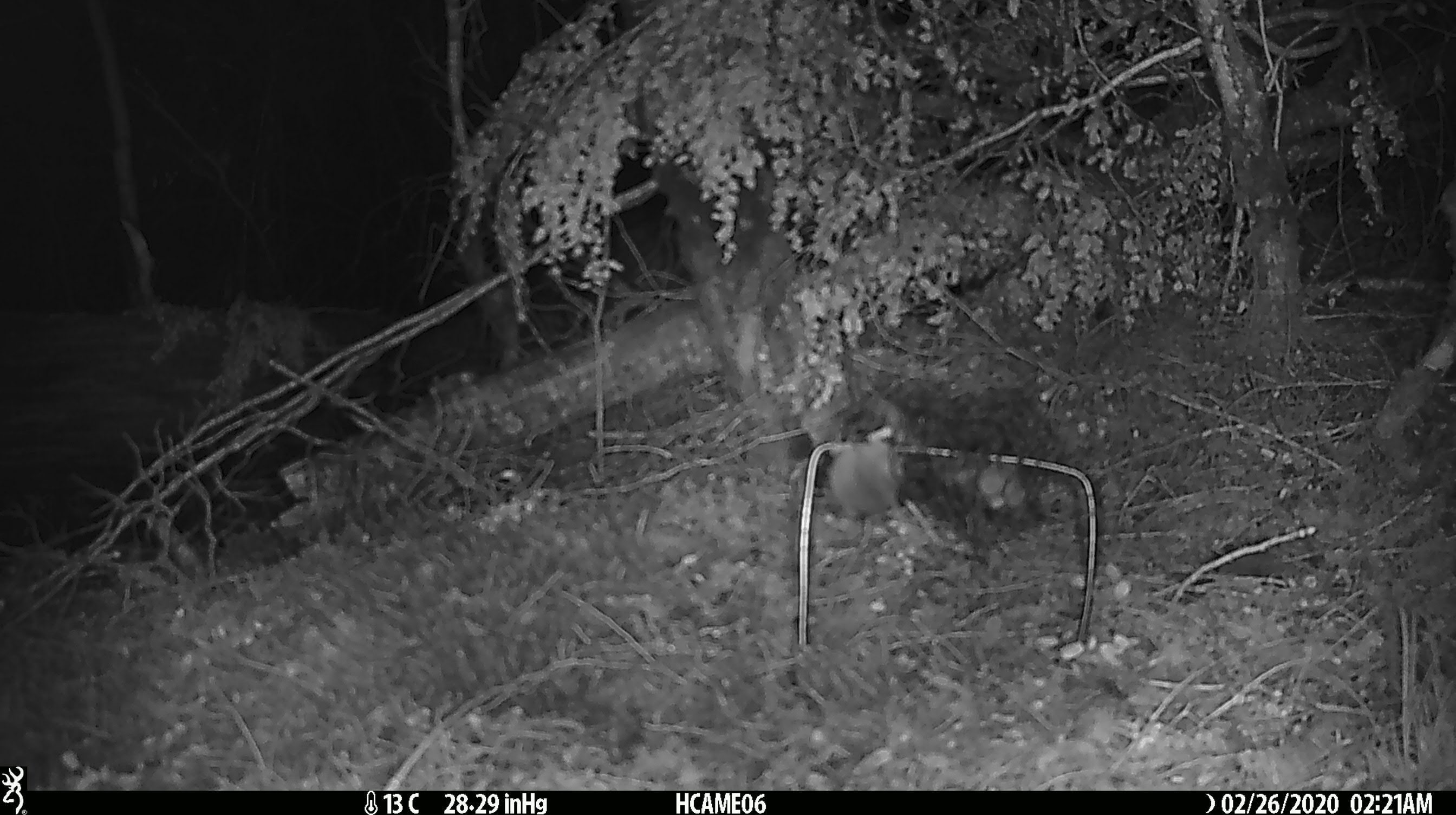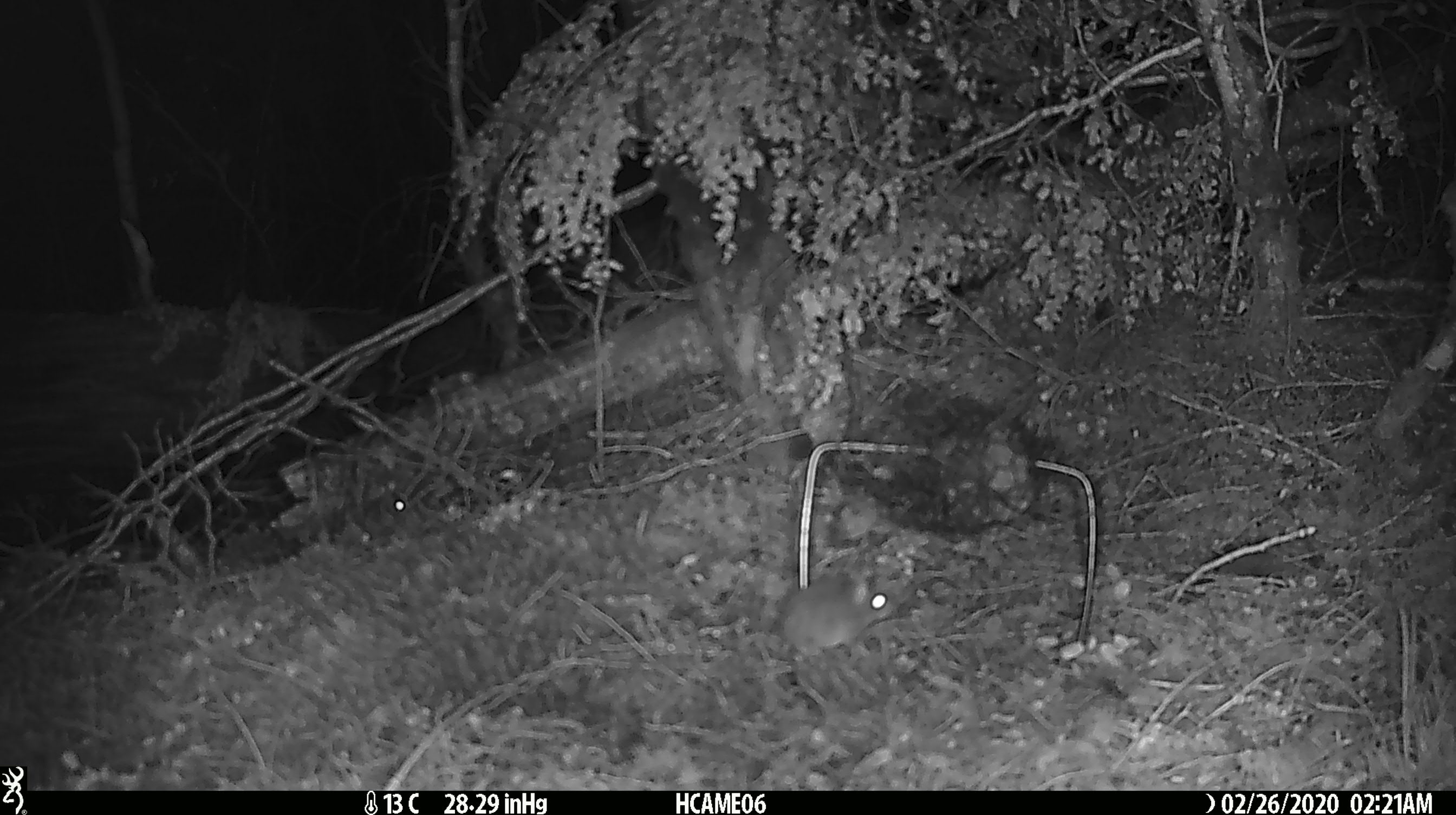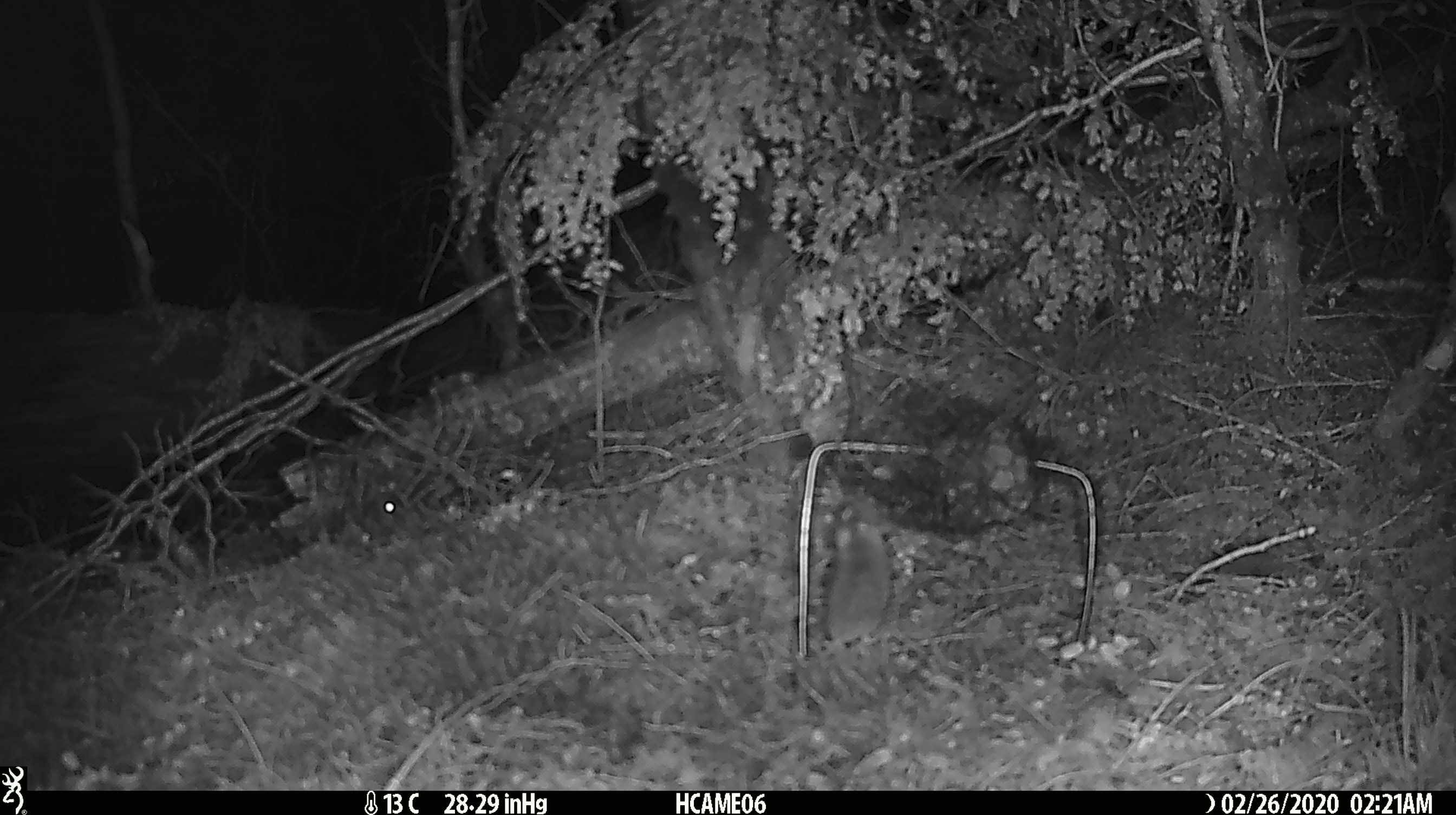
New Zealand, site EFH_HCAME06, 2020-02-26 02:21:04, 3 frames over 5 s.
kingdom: Animalia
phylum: Chordata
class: Mammalia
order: Rodentia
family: Muridae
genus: Mus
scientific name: Mus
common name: mouse